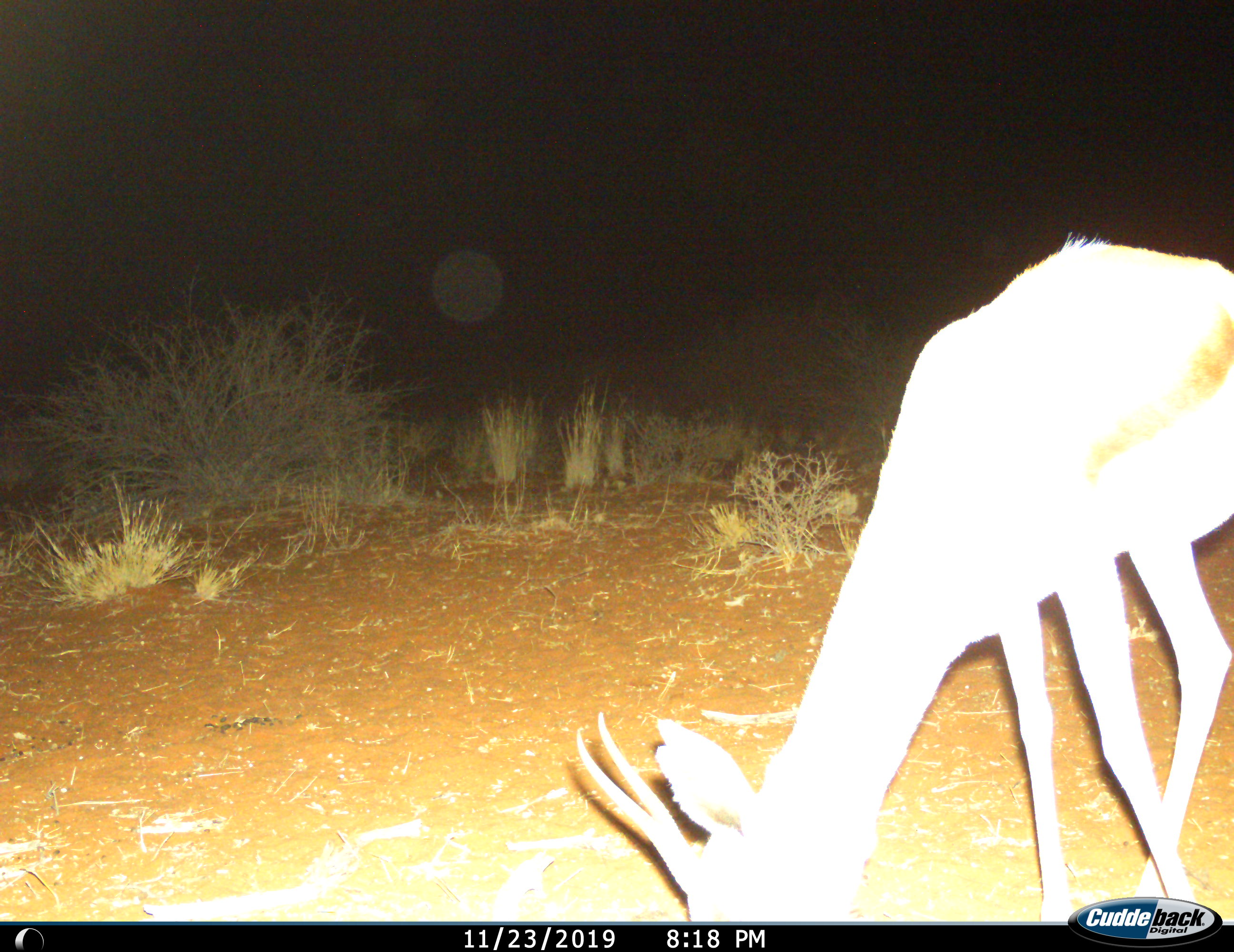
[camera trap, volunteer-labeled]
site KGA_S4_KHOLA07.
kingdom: Animalia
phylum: Chordata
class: Mammalia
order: Artiodactyla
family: Bovidae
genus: Antidorcas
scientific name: Antidorcas marsupialis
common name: springbok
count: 1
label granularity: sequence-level